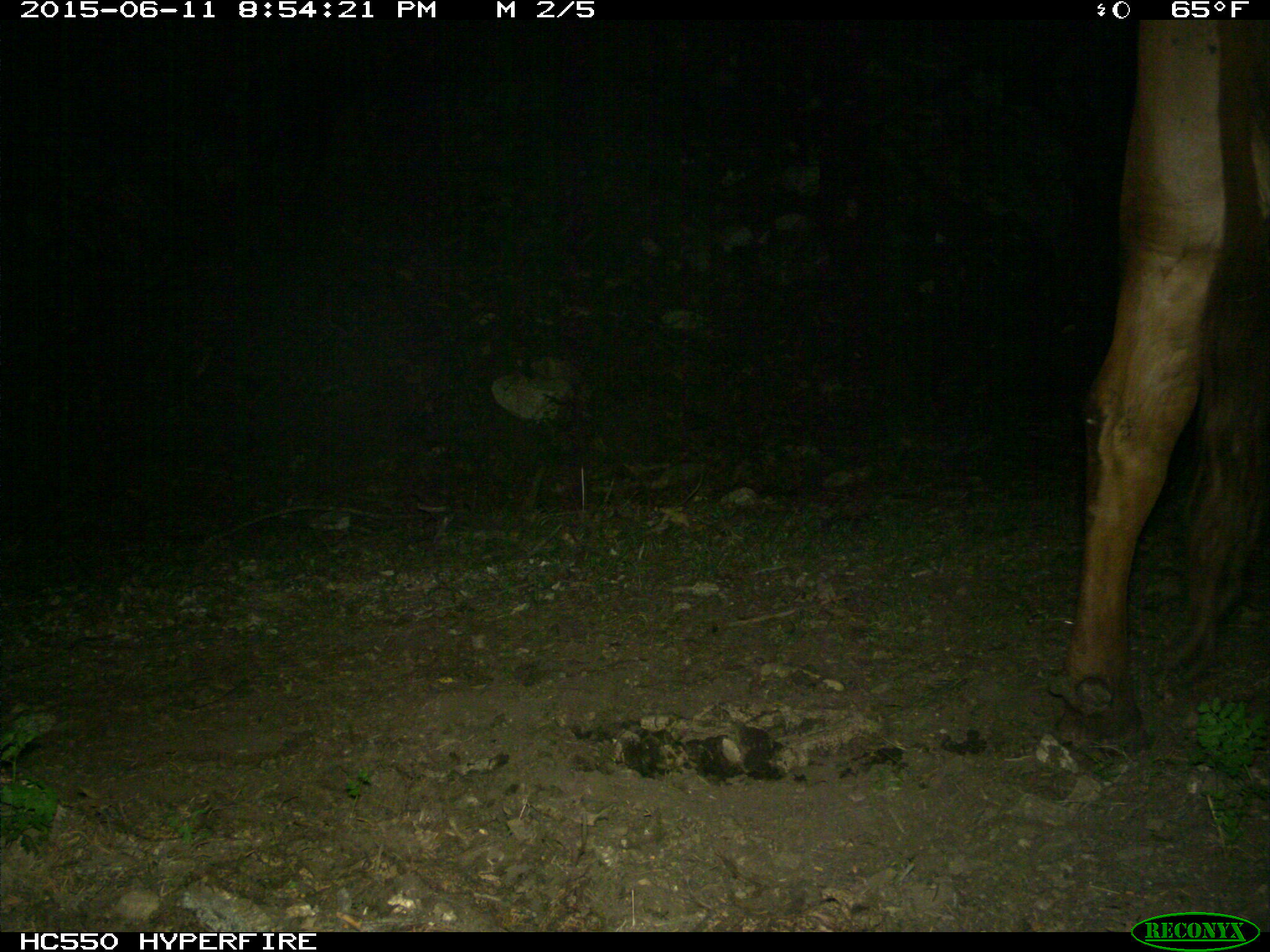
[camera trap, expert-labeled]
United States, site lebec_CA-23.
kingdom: Animalia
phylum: Chordata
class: Mammalia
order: Artiodactyla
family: Bovidae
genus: Bos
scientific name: Bos taurus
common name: domestic cow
Bos taurus (domestic cow).